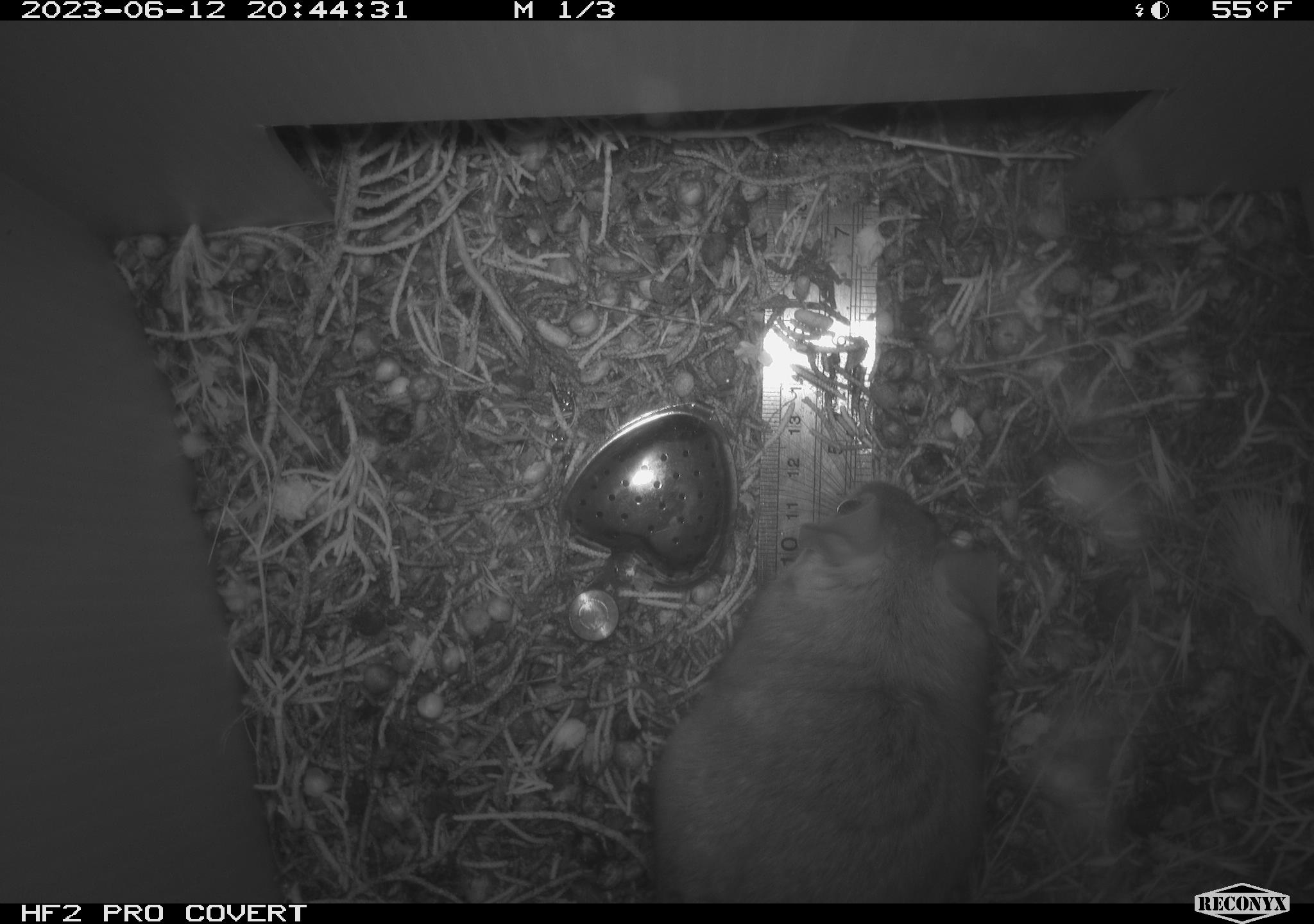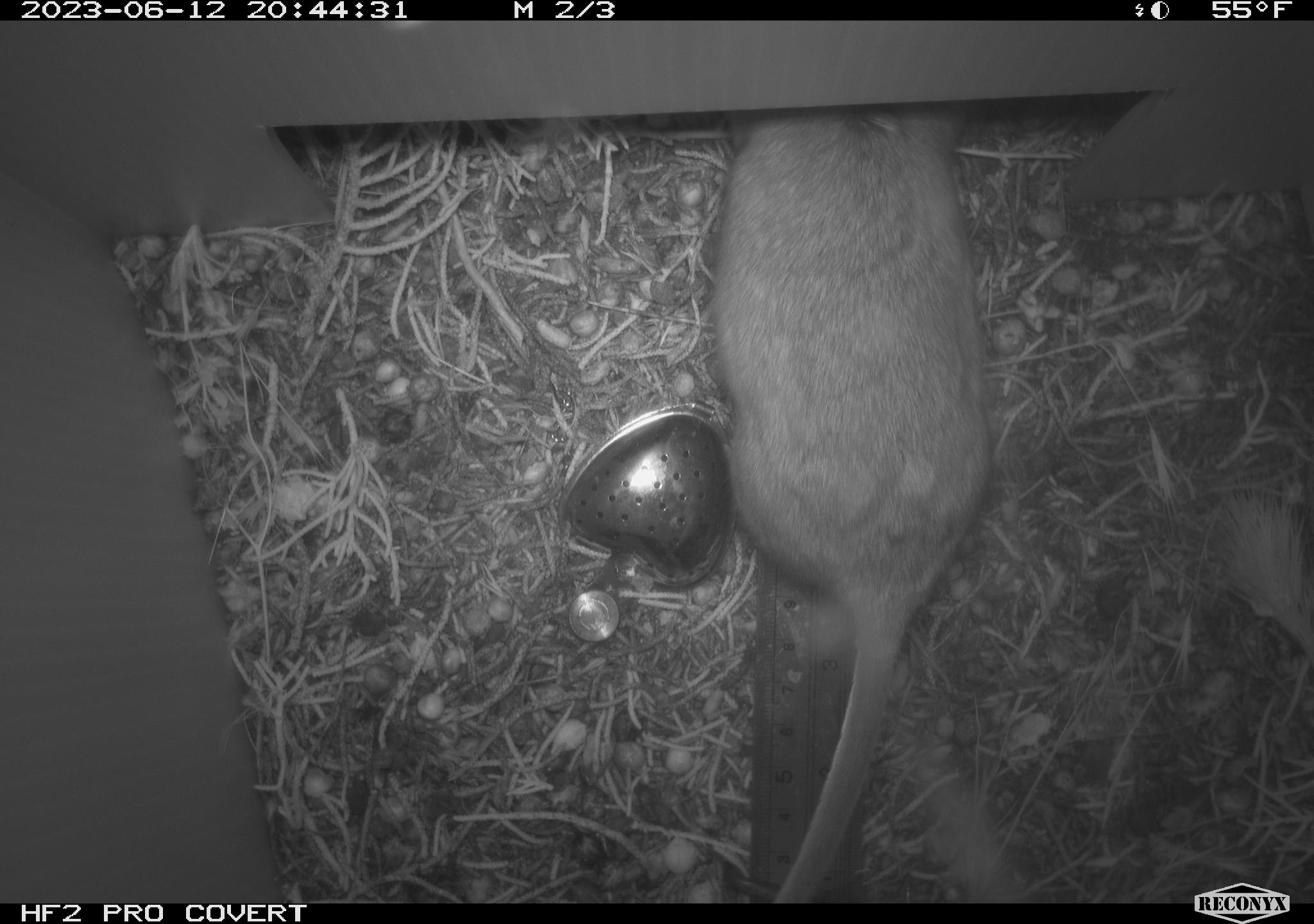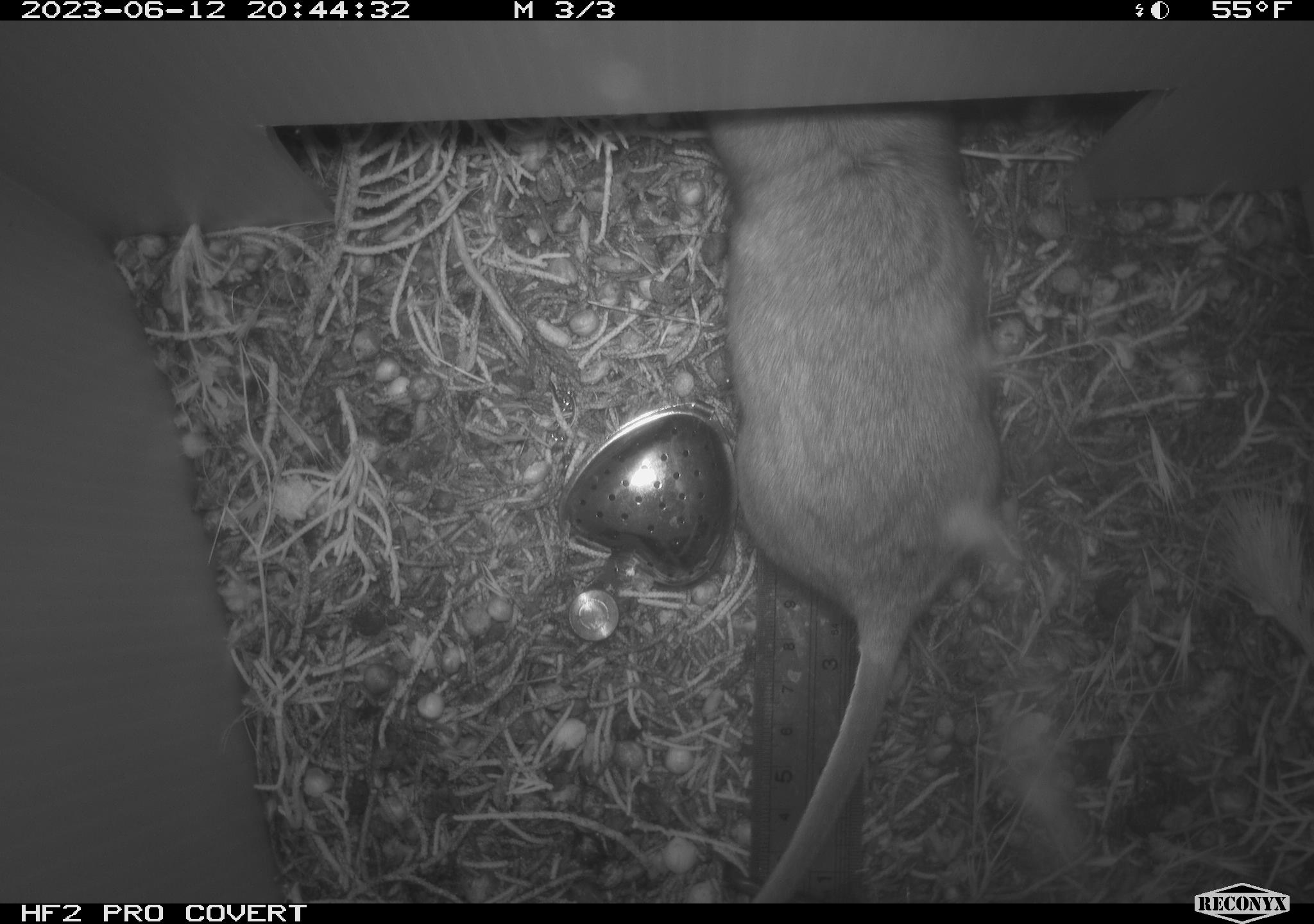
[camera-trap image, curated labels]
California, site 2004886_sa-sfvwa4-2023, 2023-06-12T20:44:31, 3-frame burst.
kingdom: Animalia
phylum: Chordata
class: Mammalia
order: Rodentia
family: Cricetidae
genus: Neotoma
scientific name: Neotoma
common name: pack rat or woodrat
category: neotoma species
Neotoma species (pack rat or woodrat) (Neotoma).